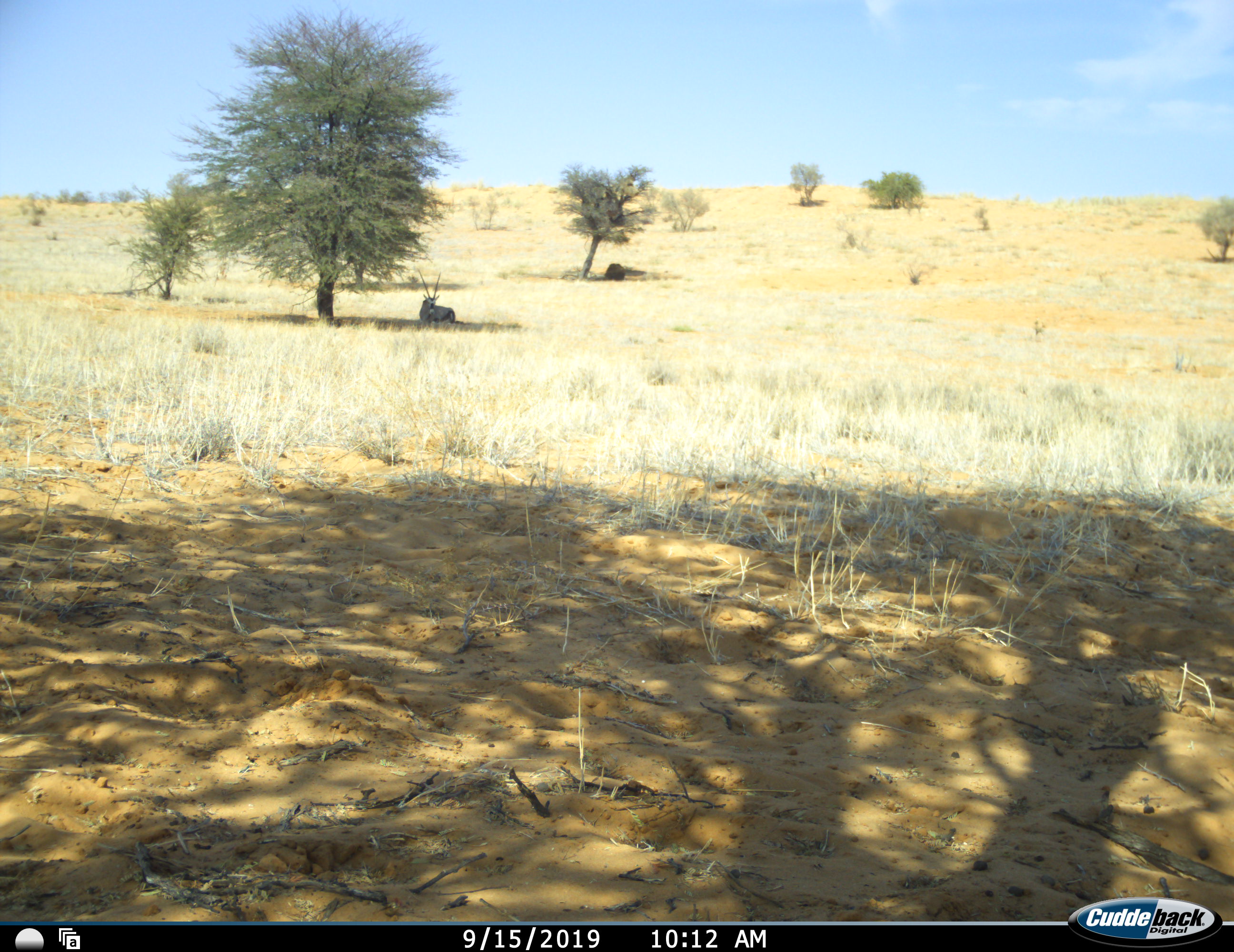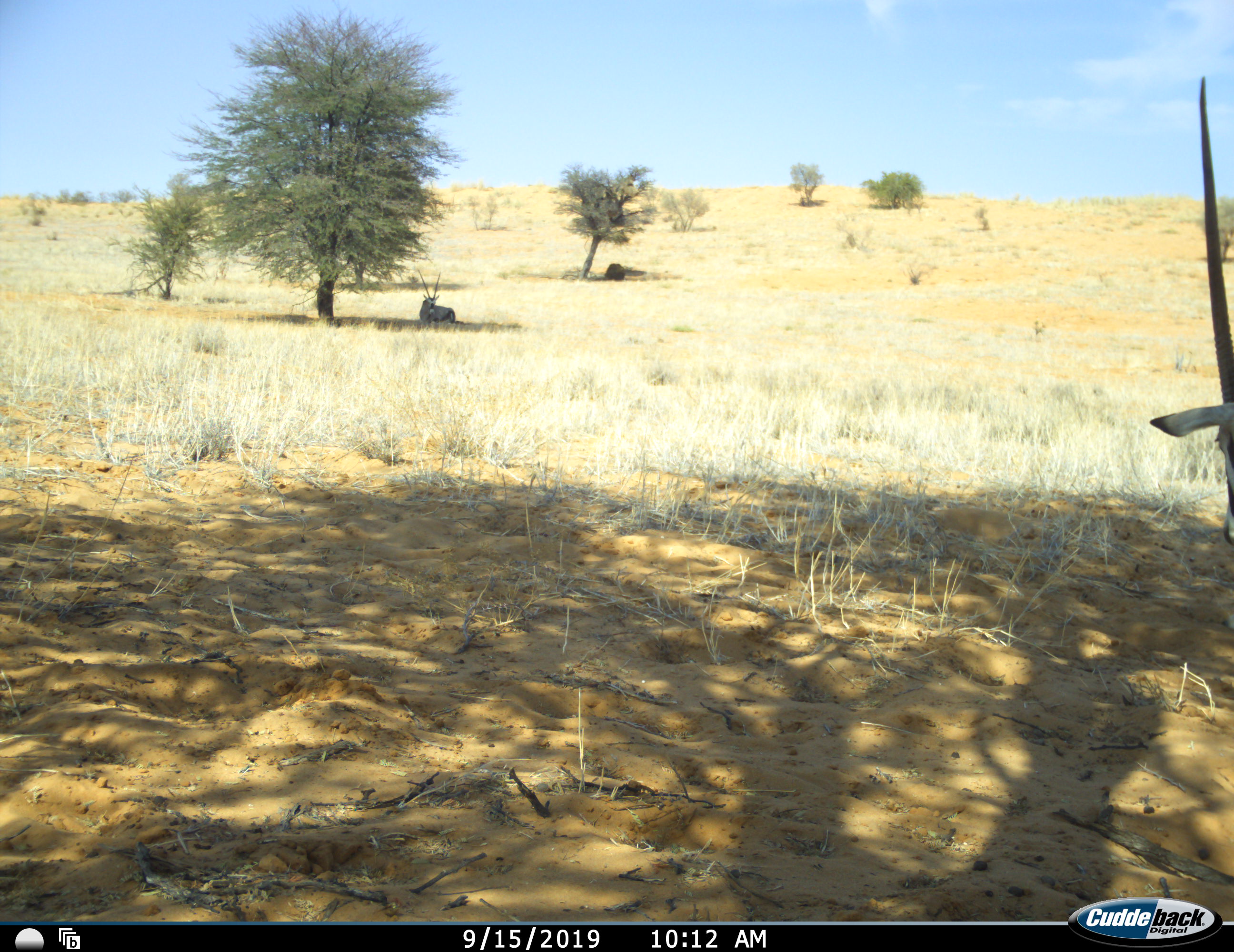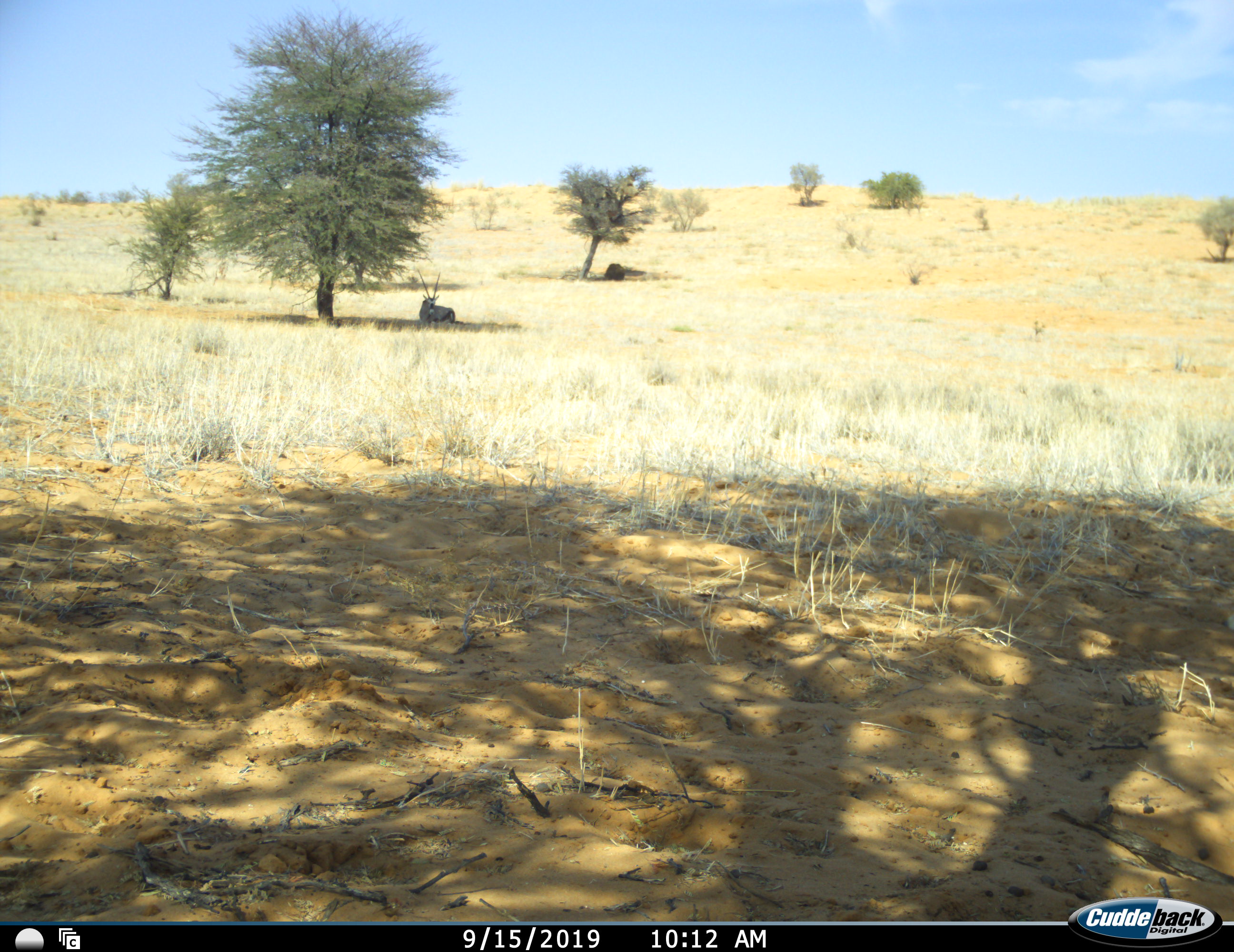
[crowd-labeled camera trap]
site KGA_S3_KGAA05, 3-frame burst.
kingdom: Animalia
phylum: Chordata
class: Mammalia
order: Artiodactyla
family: Bovidae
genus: Oryx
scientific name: Oryx gazella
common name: gemsbok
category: oryx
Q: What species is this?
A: Oryx (gemsbok) (Oryx gazella).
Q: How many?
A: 2.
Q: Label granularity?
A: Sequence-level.